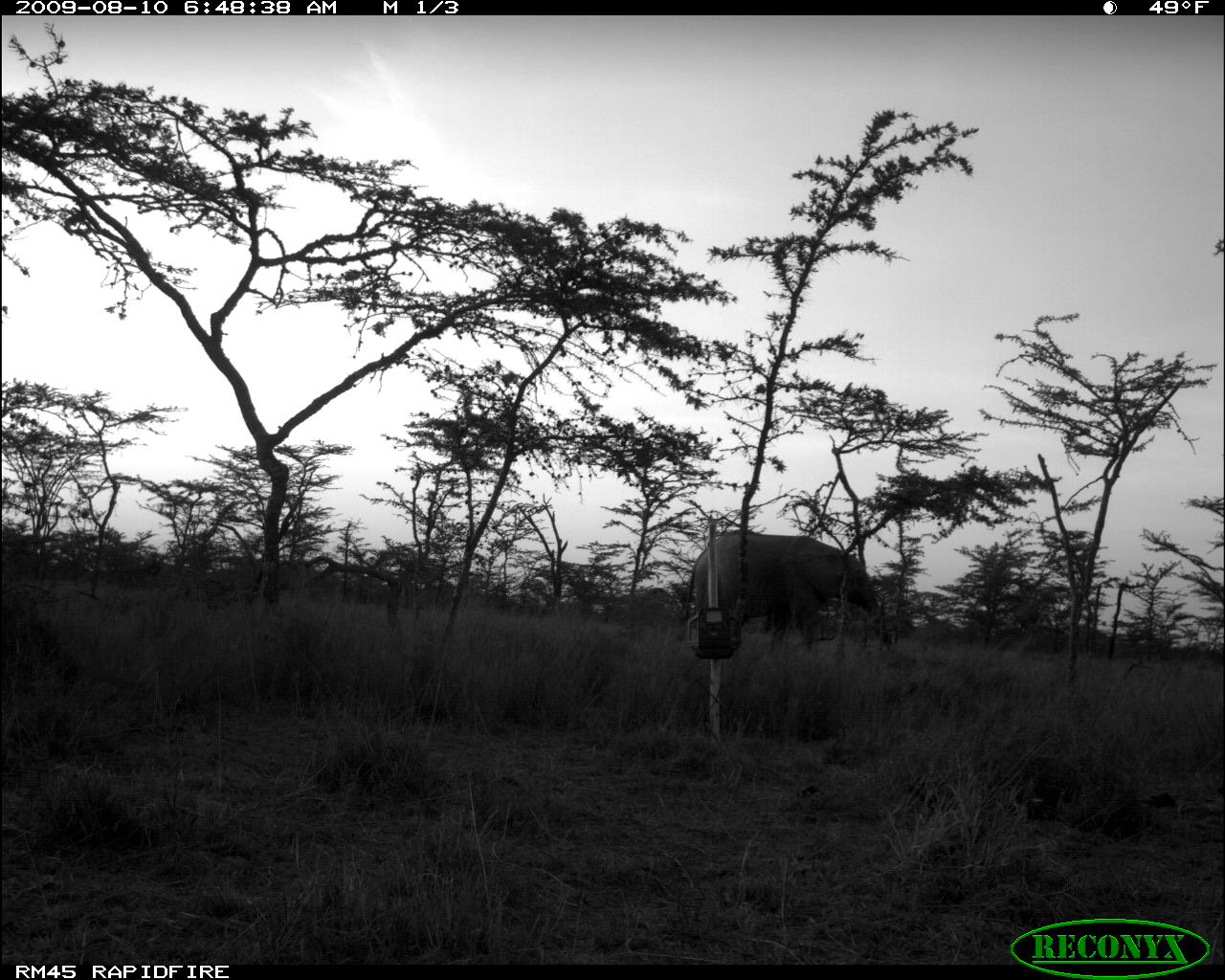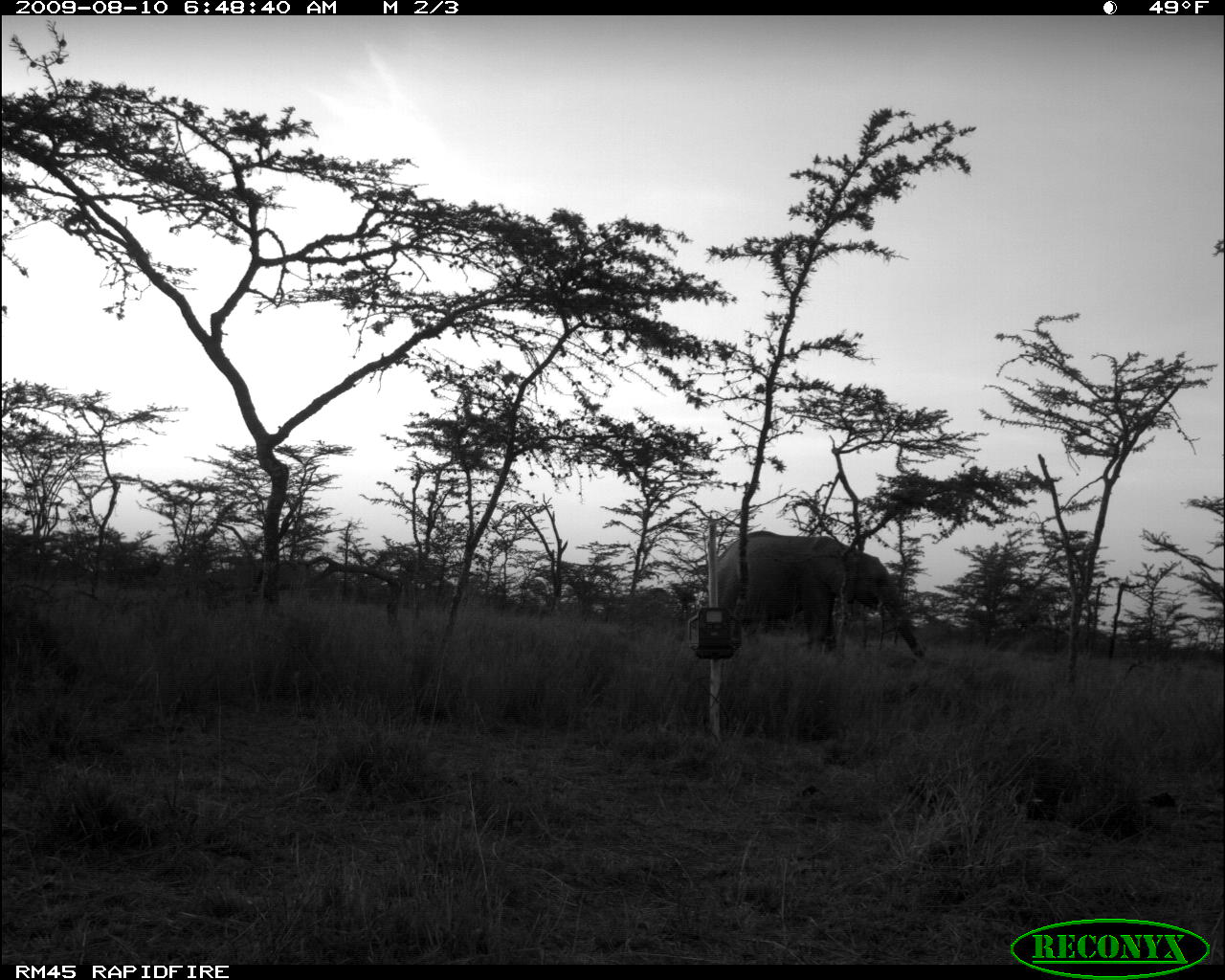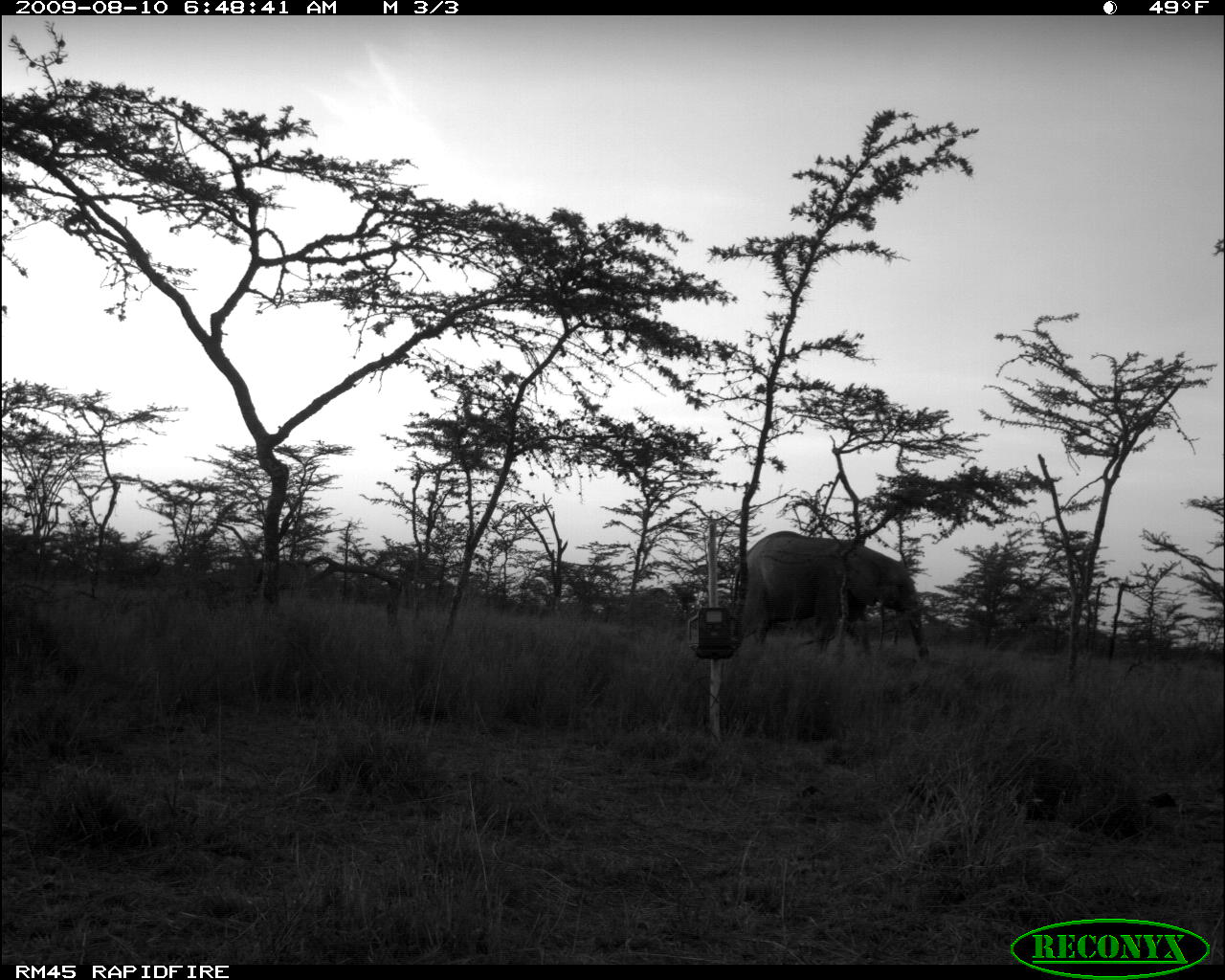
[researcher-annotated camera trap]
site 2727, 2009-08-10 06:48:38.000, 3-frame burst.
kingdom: Animalia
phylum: Chordata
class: Mammalia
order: Proboscidea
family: Elephantidae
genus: Loxodonta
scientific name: Loxodonta africana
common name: african bush elephant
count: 1